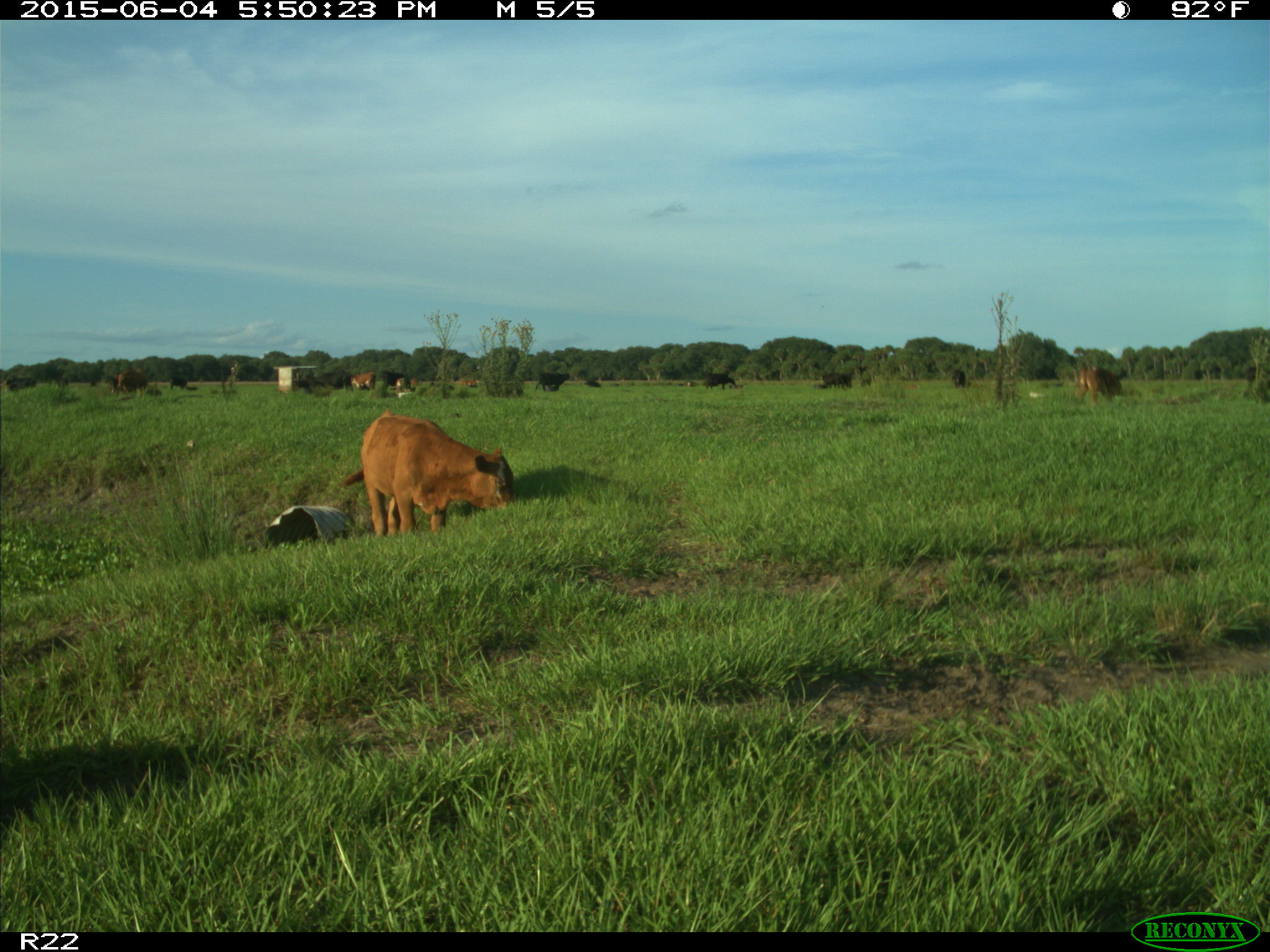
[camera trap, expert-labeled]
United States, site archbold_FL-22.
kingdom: Animalia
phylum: Chordata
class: Mammalia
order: Artiodactyla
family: Bovidae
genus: Bos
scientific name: Bos taurus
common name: domestic cow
Bos taurus (domestic cow).